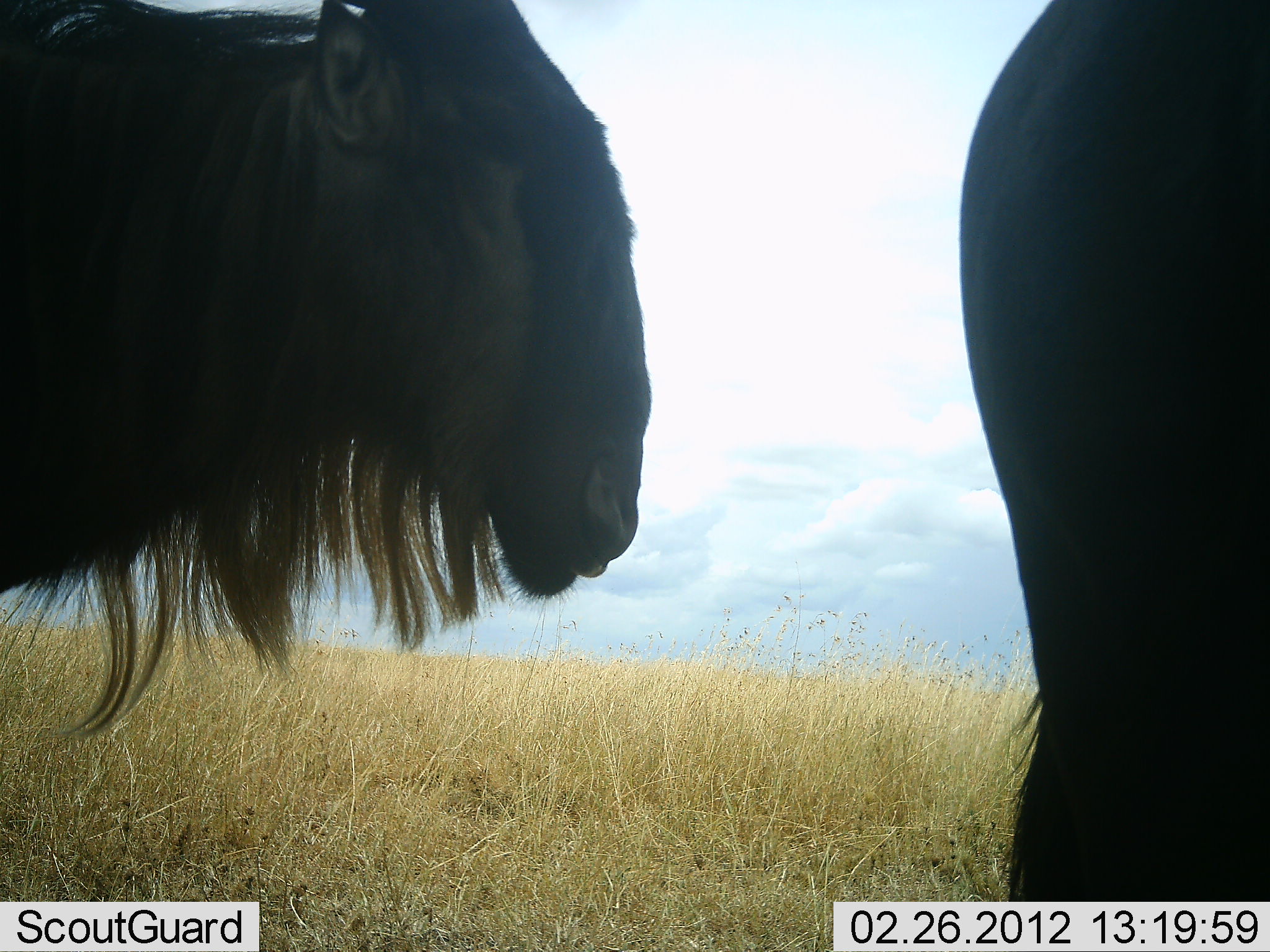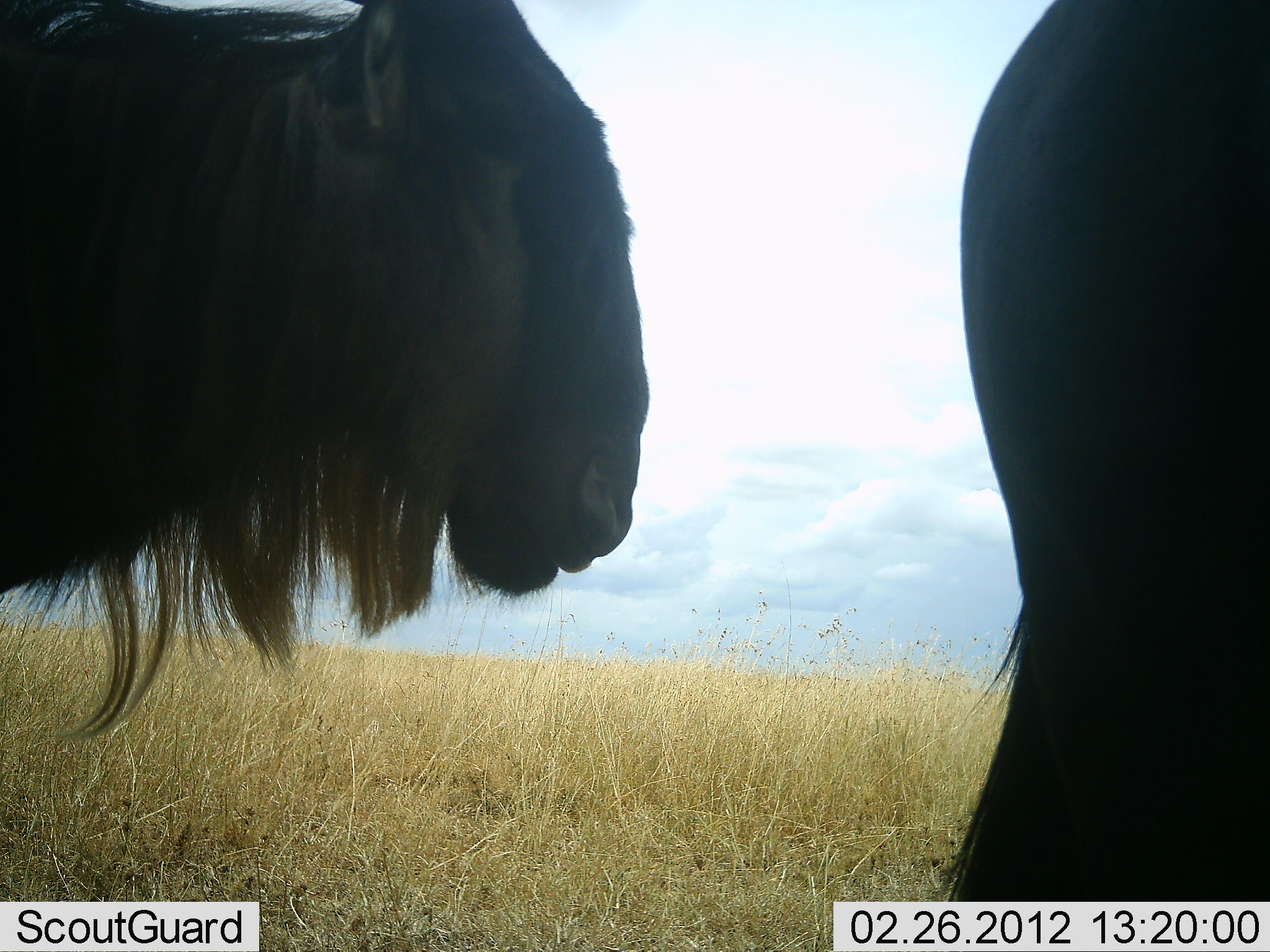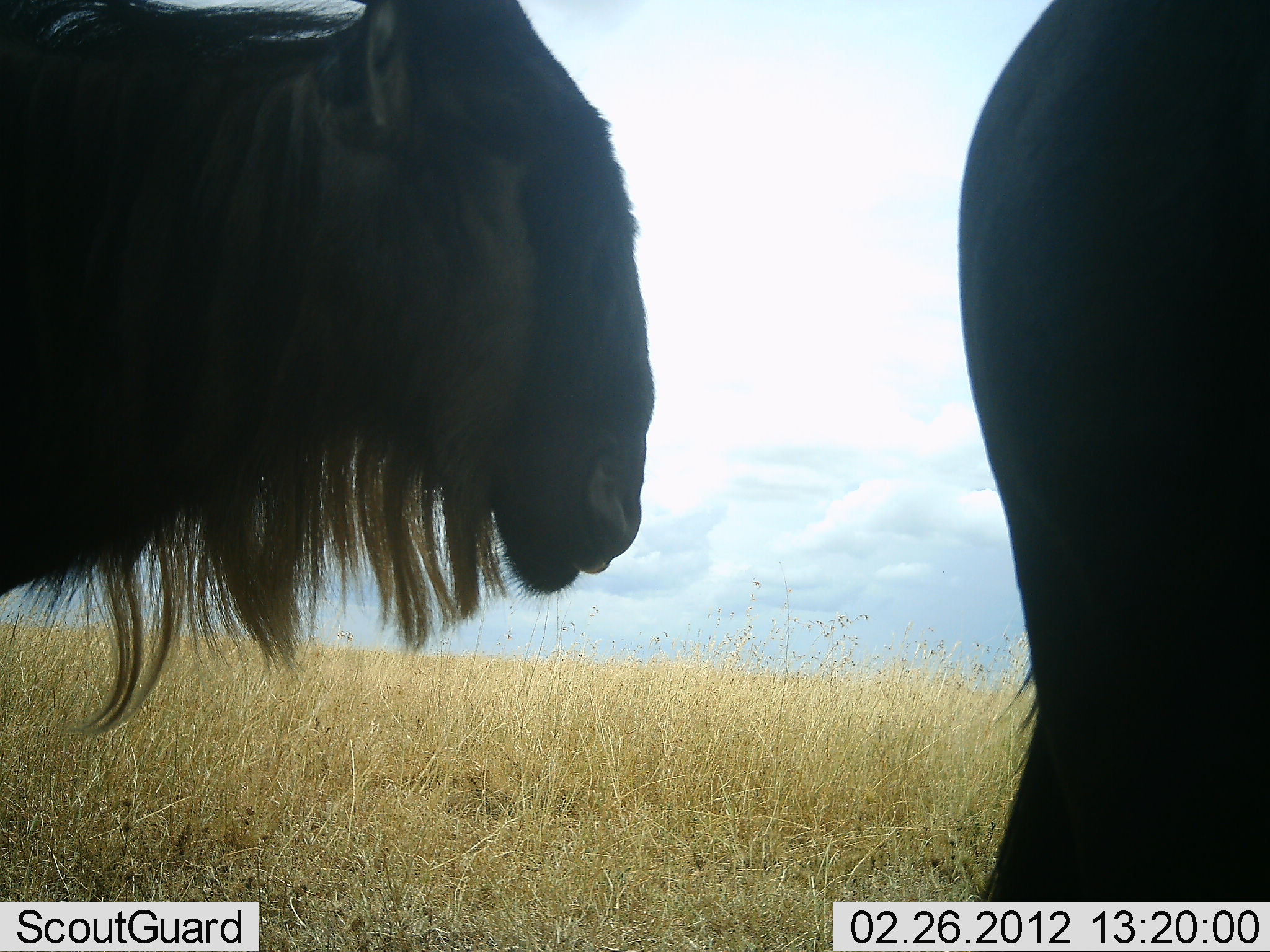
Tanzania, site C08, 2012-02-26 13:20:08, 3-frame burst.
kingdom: Animalia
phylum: Chordata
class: Mammalia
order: Artiodactyla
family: Bovidae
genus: Connochaetes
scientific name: Connochaetes taurinus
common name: blue wildebeest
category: wildebeest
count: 2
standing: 72%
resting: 0%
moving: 22%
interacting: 0%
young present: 0%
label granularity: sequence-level